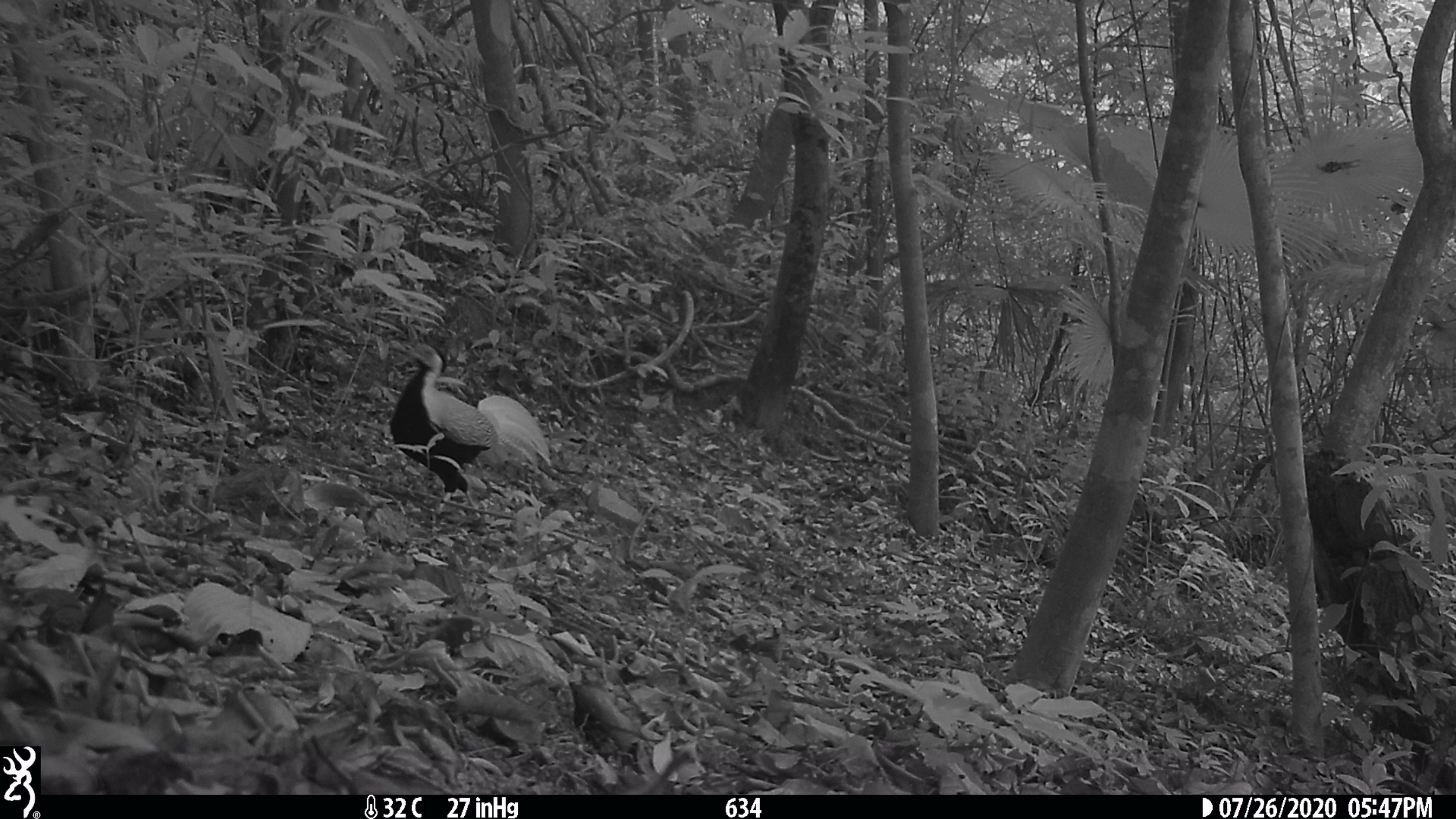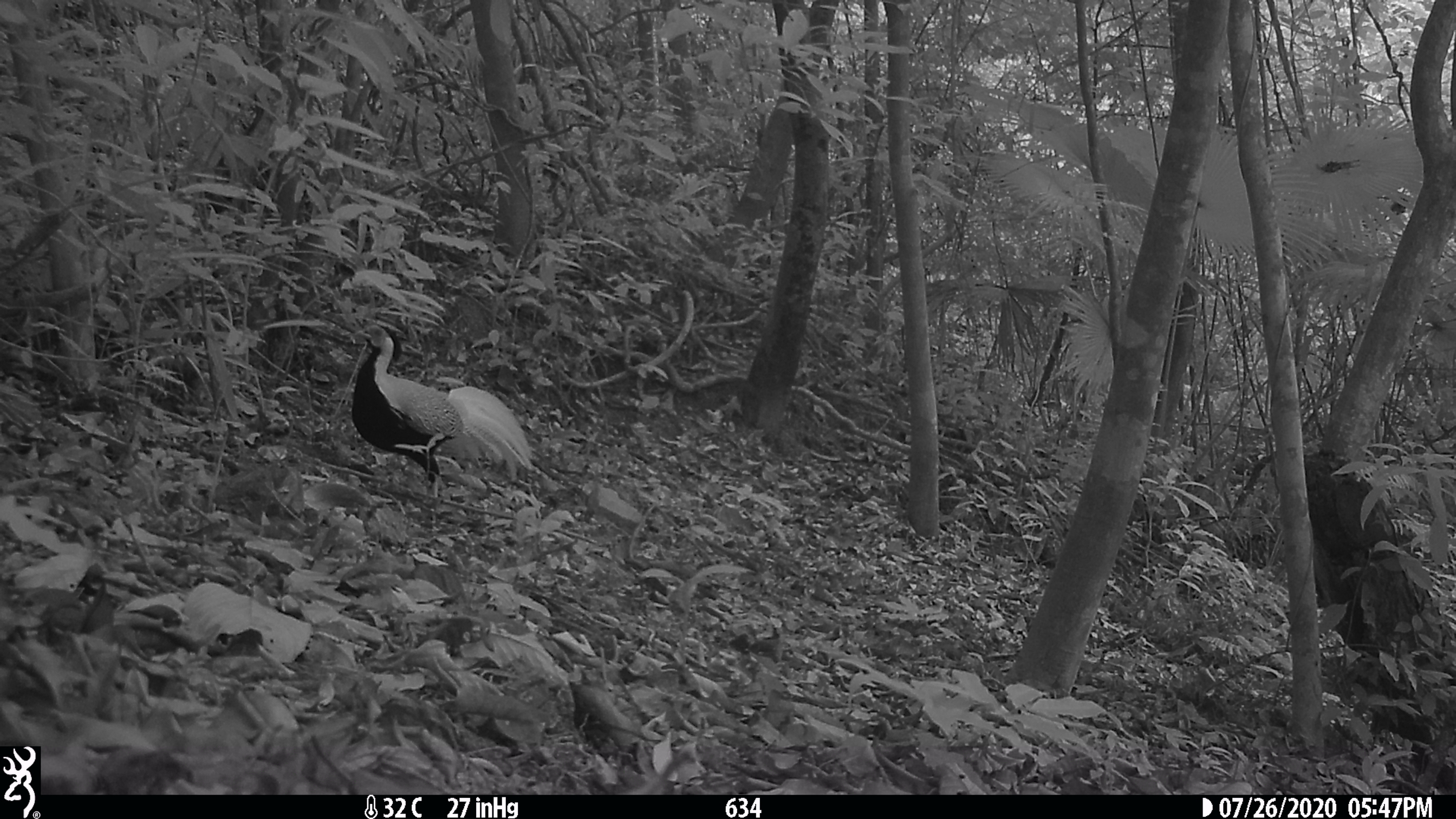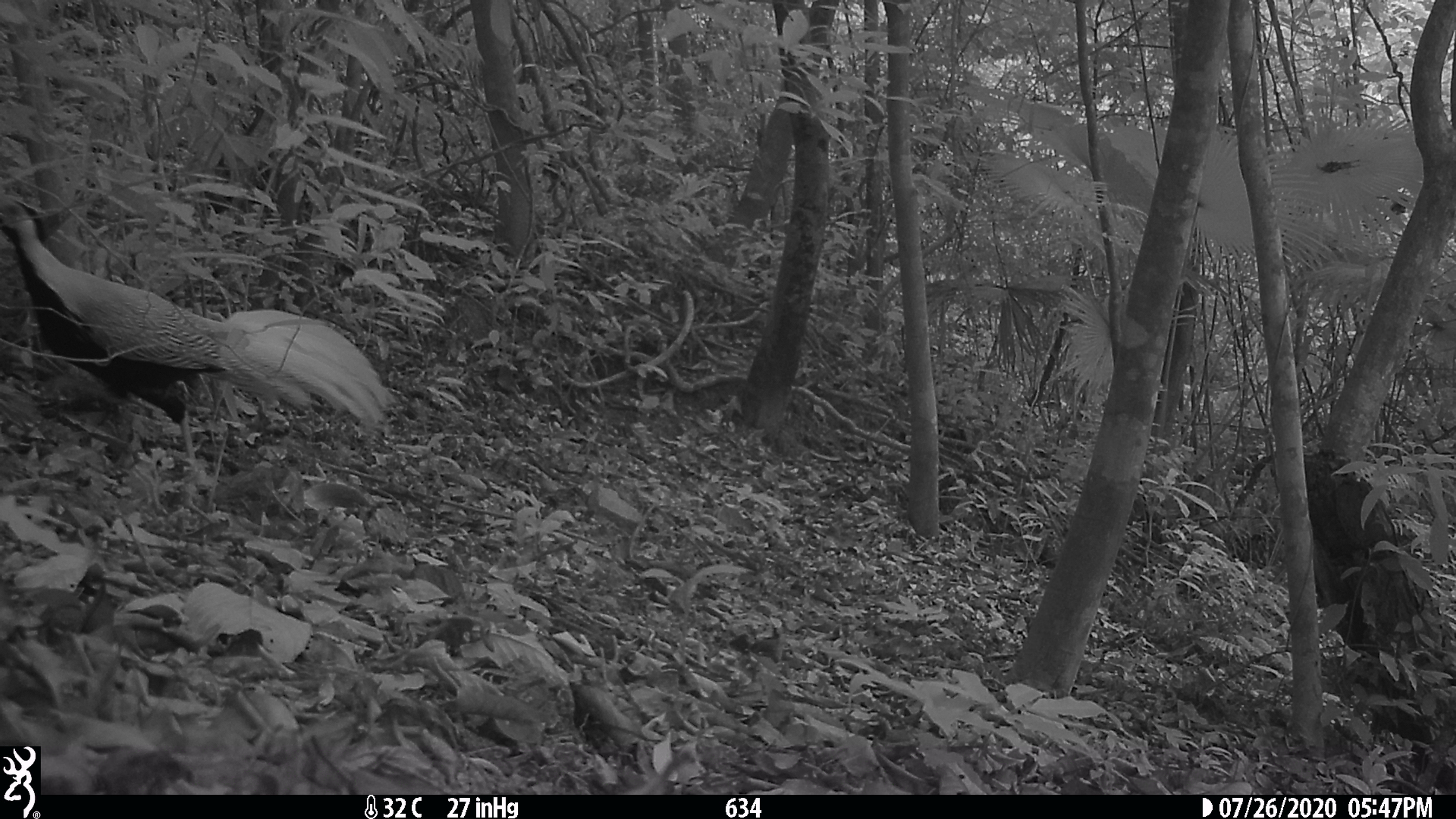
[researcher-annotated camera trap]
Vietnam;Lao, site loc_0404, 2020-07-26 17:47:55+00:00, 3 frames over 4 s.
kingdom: Animalia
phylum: Chordata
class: Aves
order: Galliformes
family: Phasianidae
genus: Lophura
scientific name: Lophura nycthemera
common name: silver pheasant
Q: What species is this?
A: Silver pheasant (Lophura nycthemera).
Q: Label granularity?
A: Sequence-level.